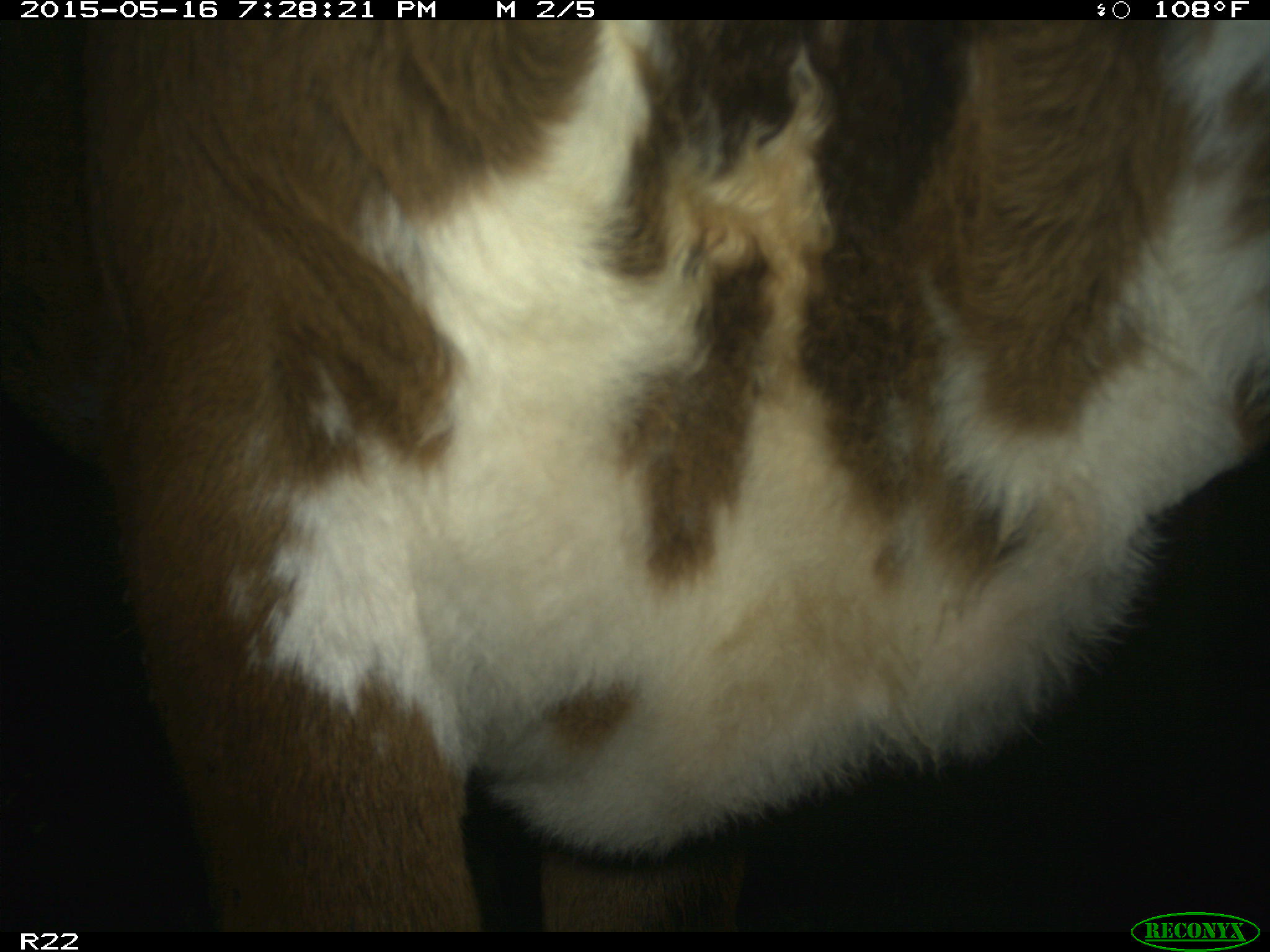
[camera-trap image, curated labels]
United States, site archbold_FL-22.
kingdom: Animalia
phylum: Chordata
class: Mammalia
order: Artiodactyla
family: Bovidae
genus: Bos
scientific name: Bos taurus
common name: domestic cow